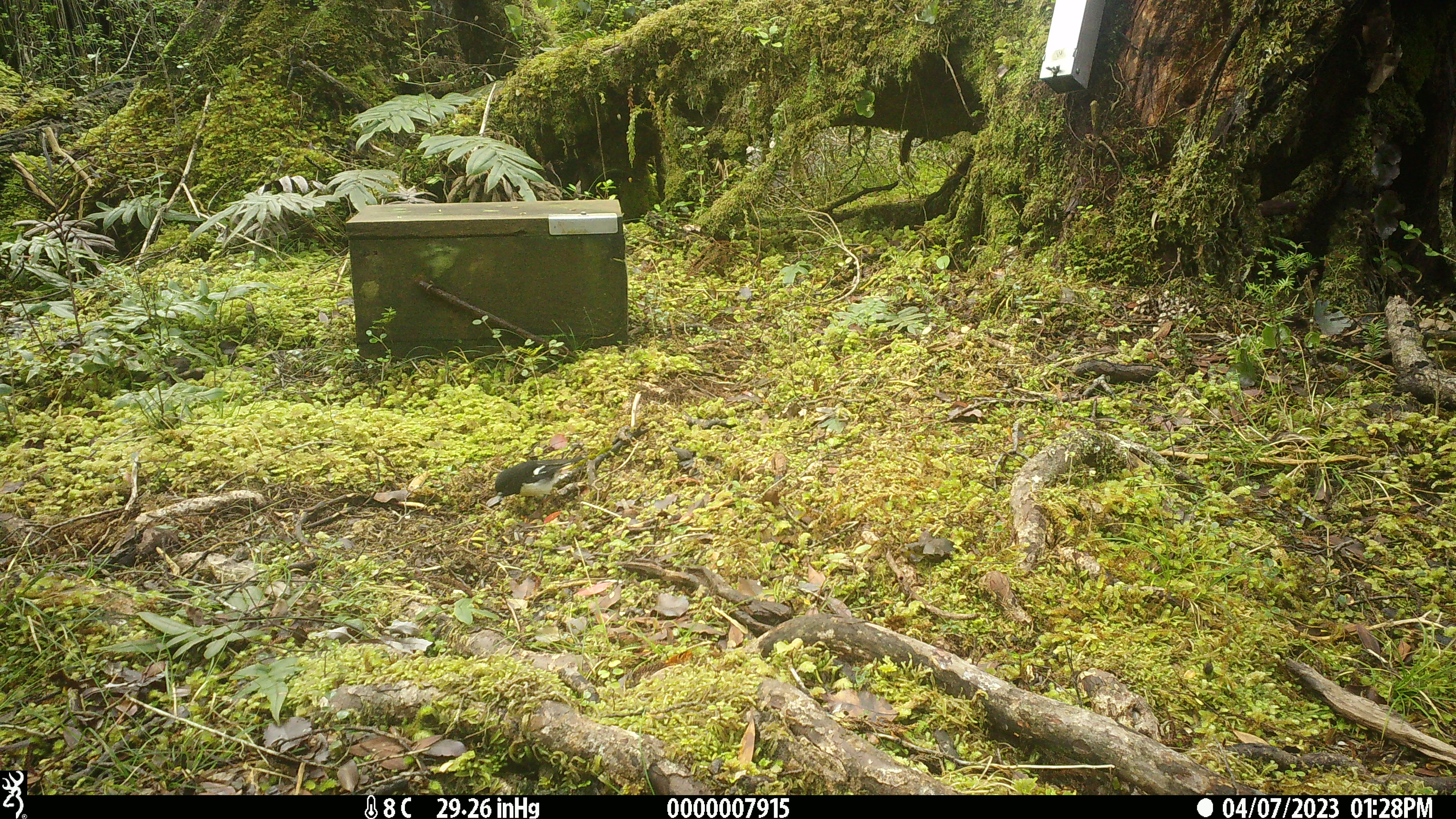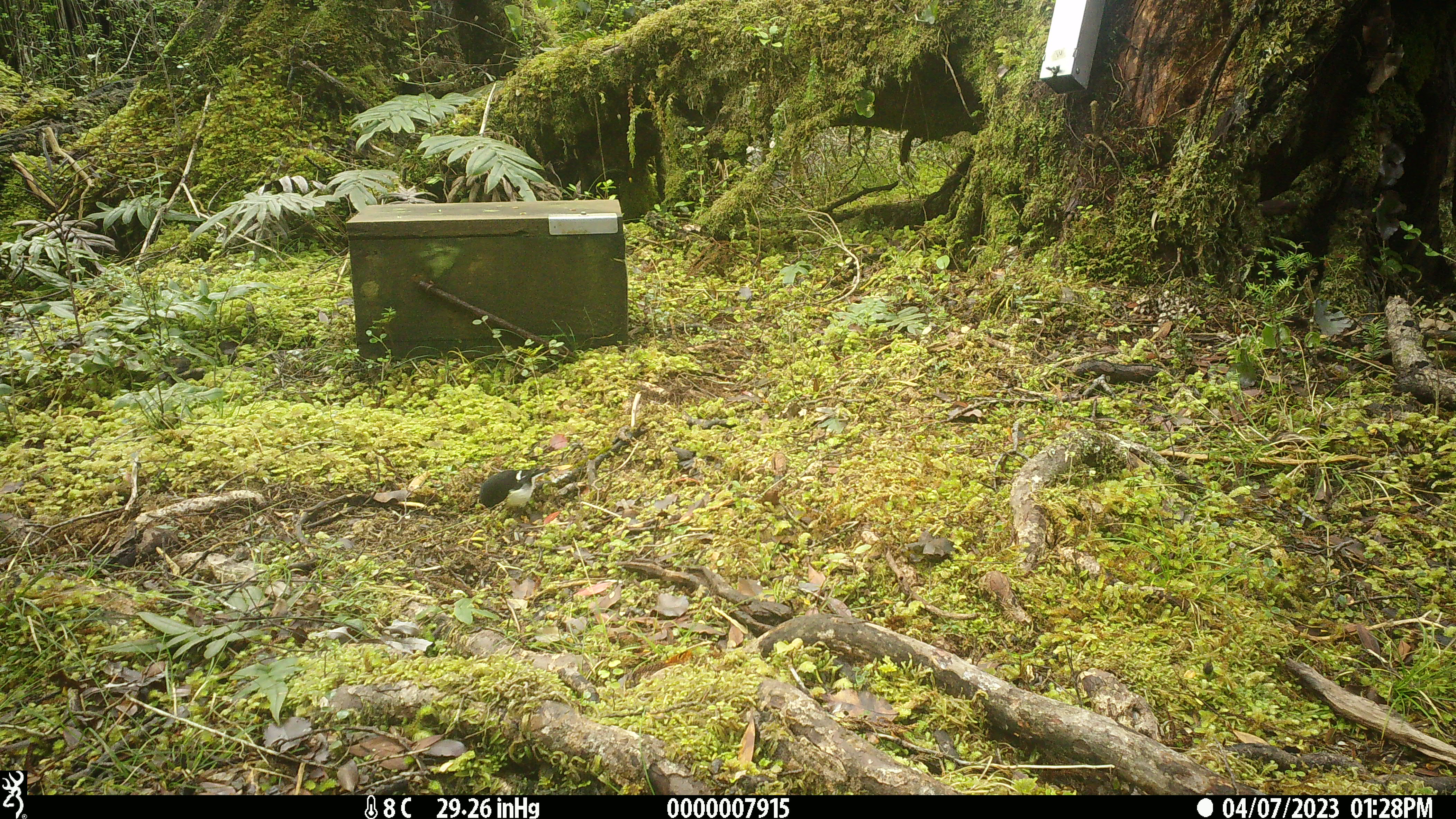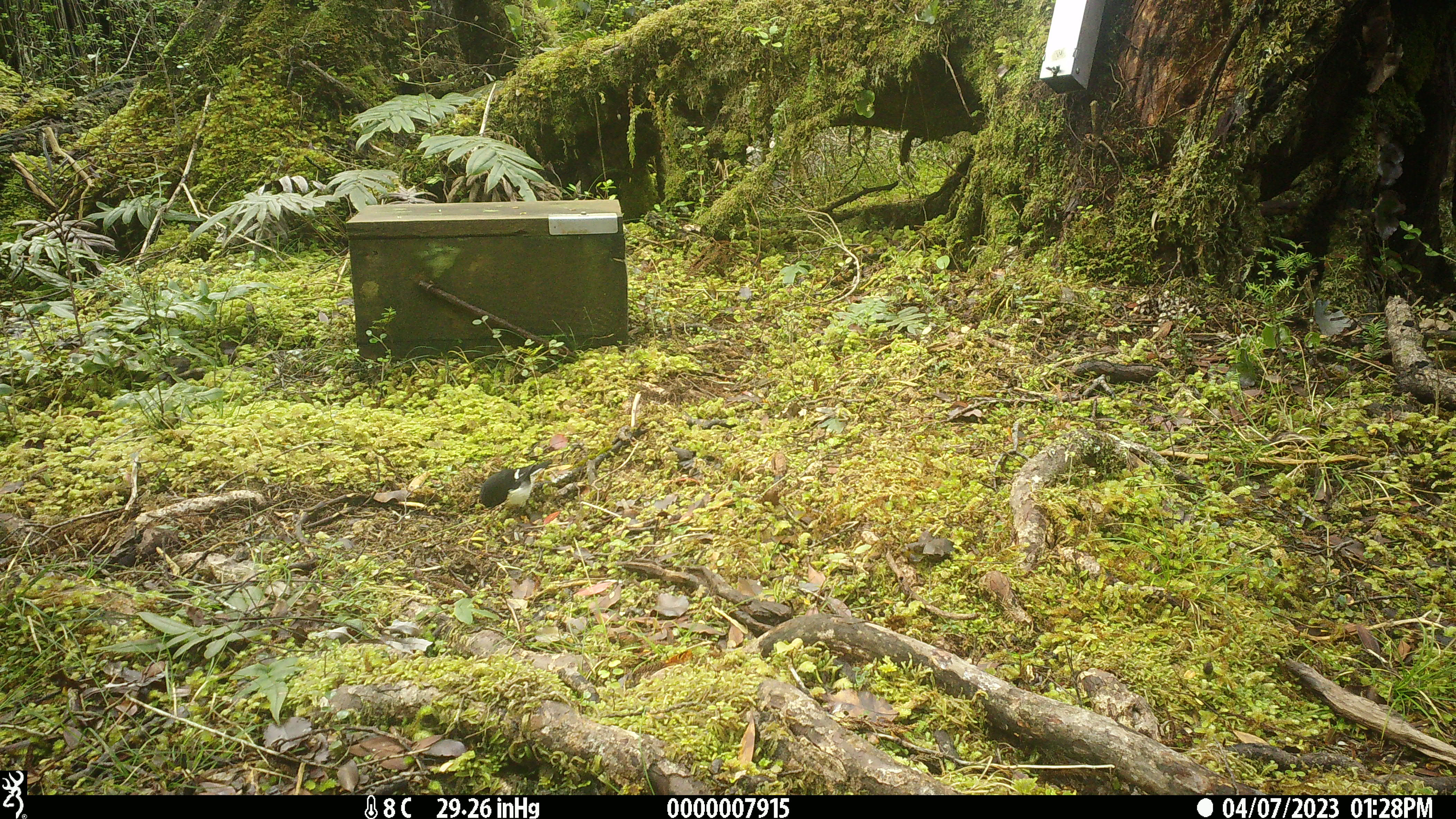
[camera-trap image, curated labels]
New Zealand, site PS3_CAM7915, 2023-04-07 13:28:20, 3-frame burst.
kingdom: Animalia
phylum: Chordata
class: Aves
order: Passeriformes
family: Petroicidae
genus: Petroica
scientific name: Petroica macrocephala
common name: tomtit